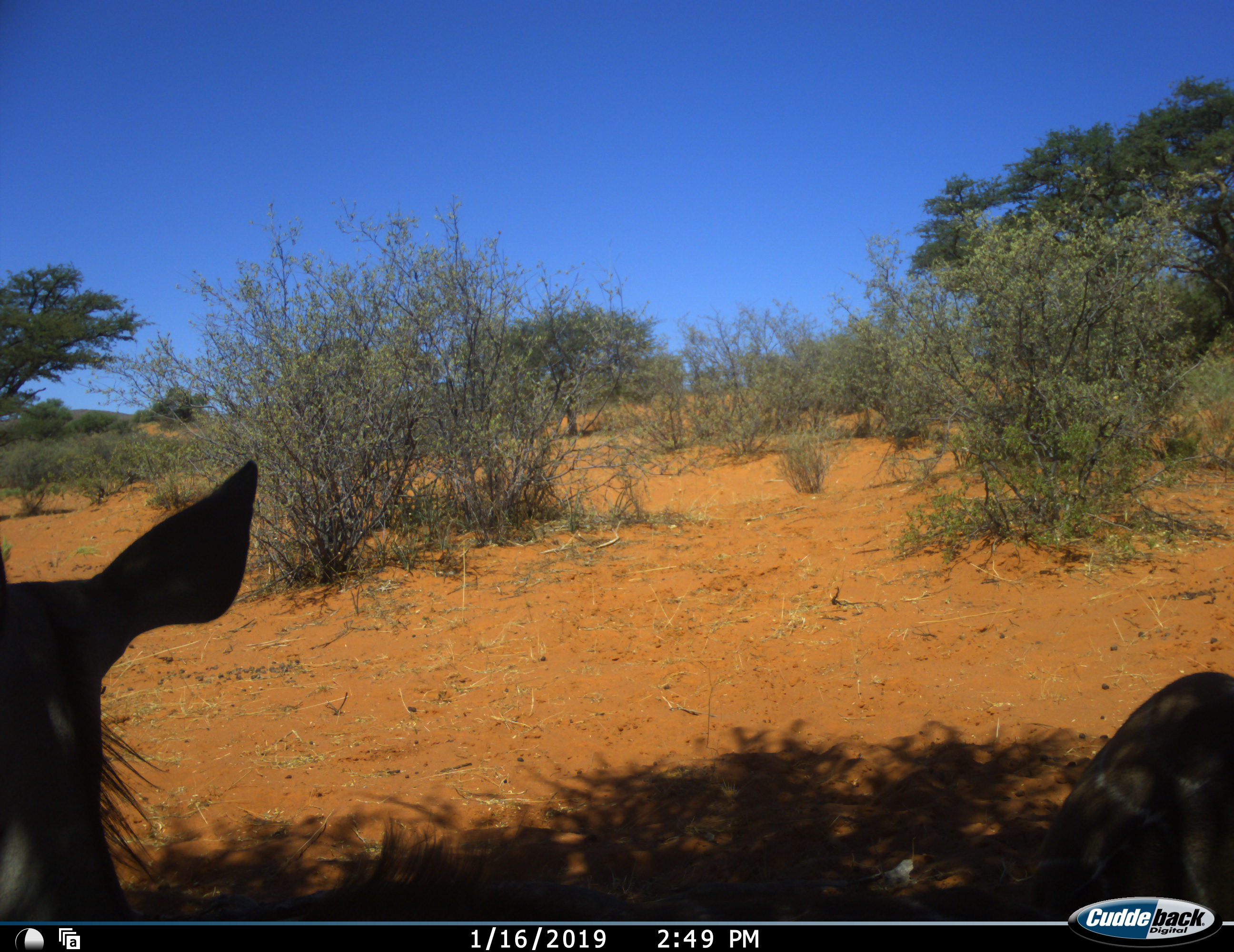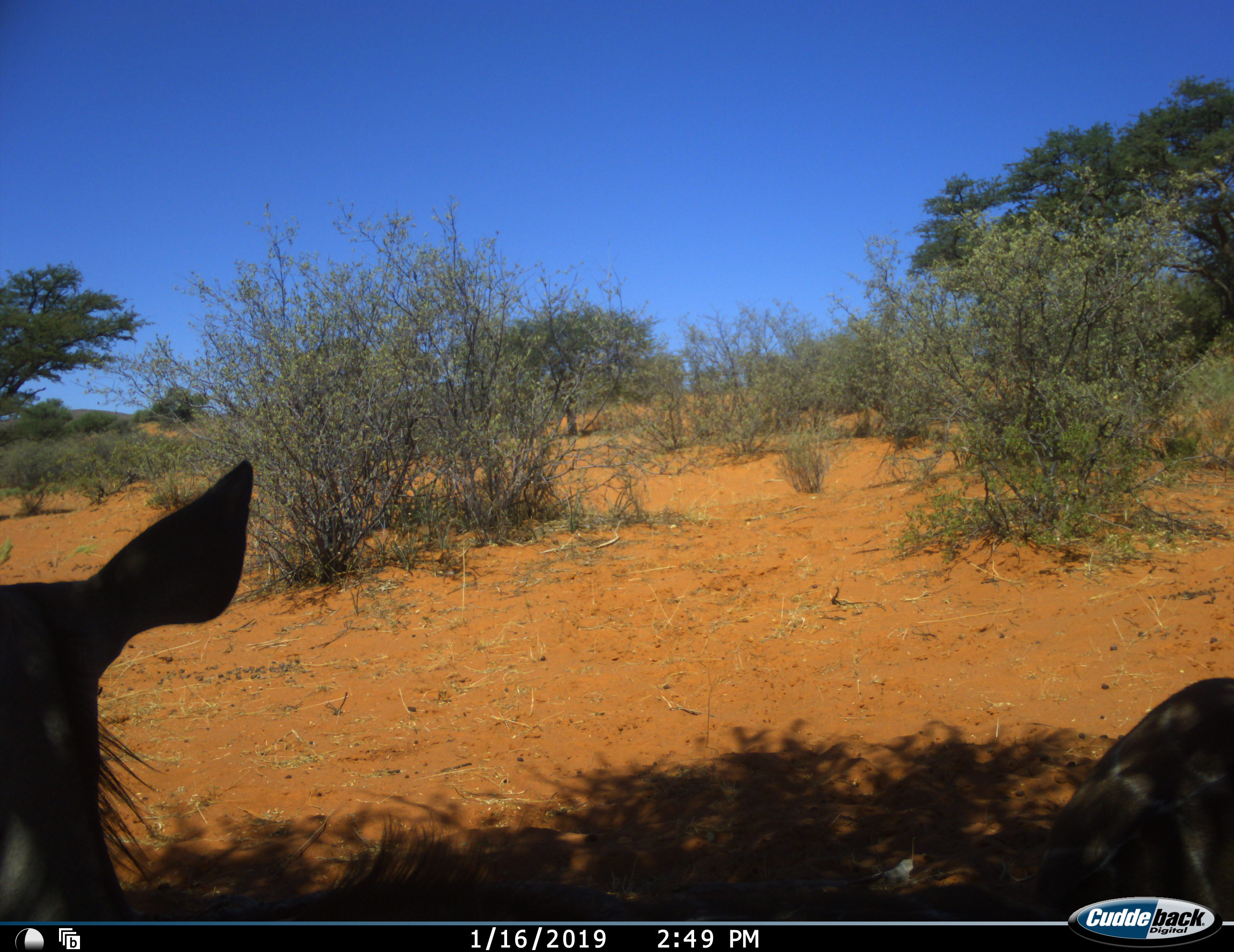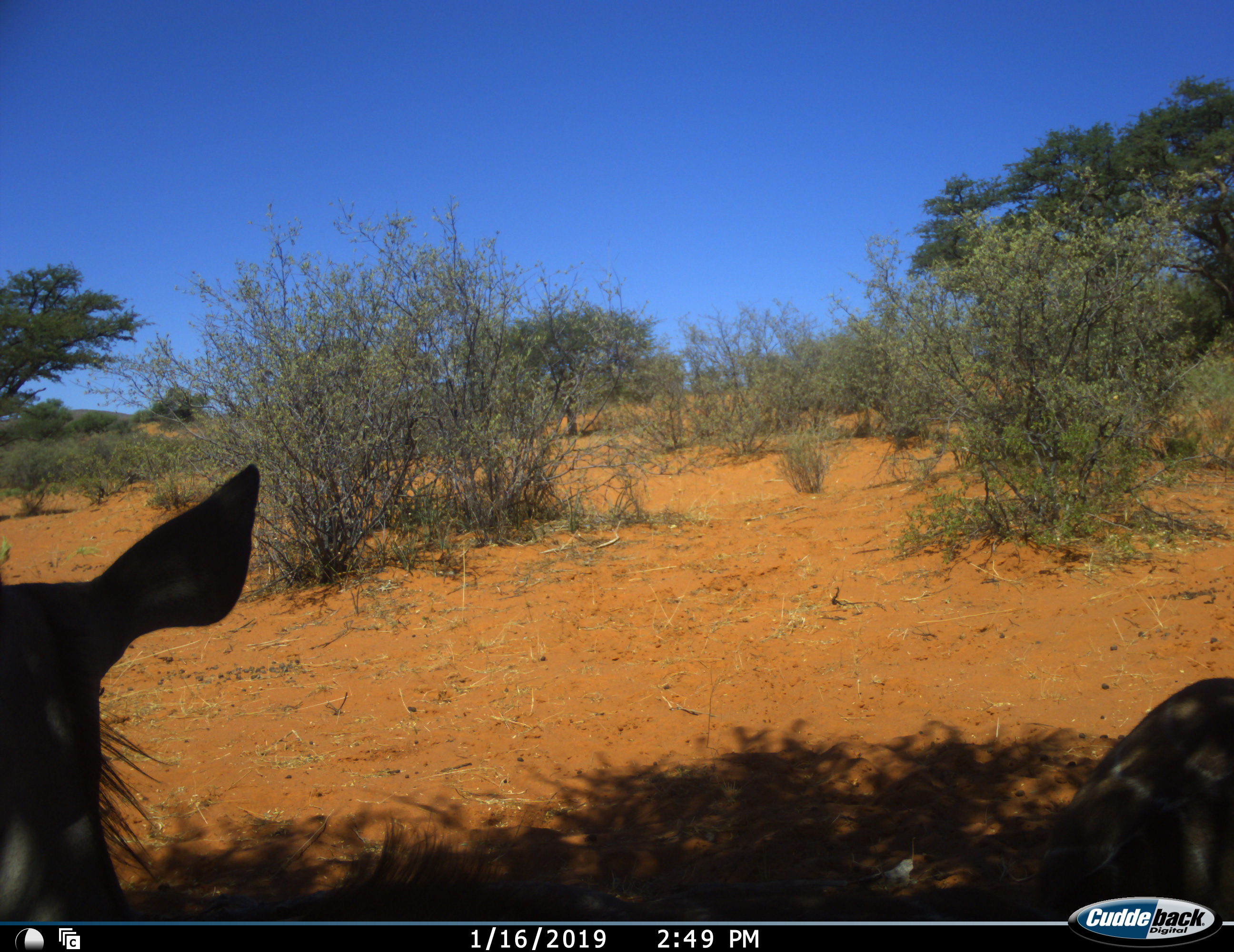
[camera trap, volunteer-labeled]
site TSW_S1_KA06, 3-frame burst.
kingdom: Animalia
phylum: Chordata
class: Mammalia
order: Artiodactyla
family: Bovidae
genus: Tragelaphus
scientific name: Tragelaphus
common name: kudu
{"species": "kudu (Tragelaphus)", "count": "2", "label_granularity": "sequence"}